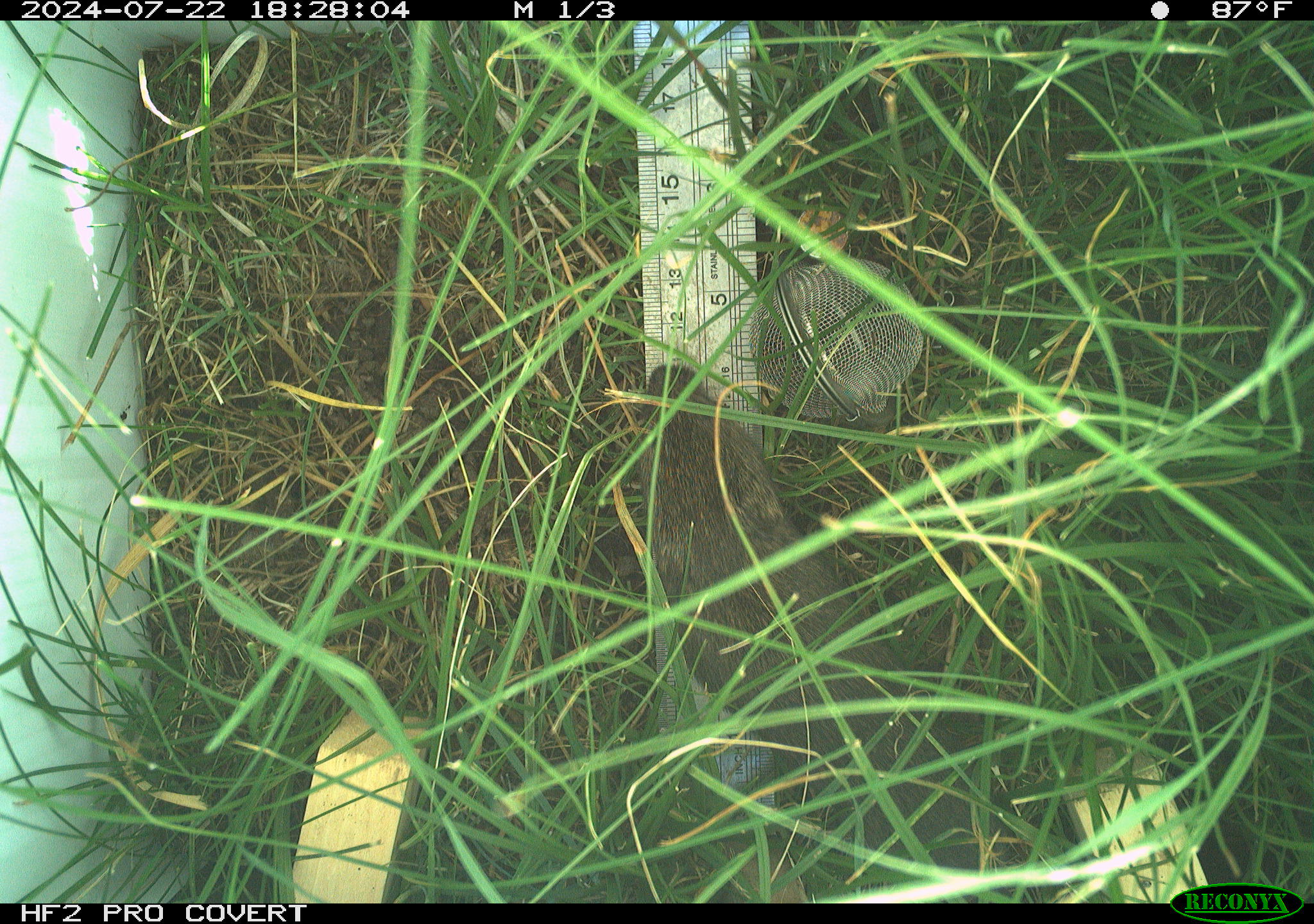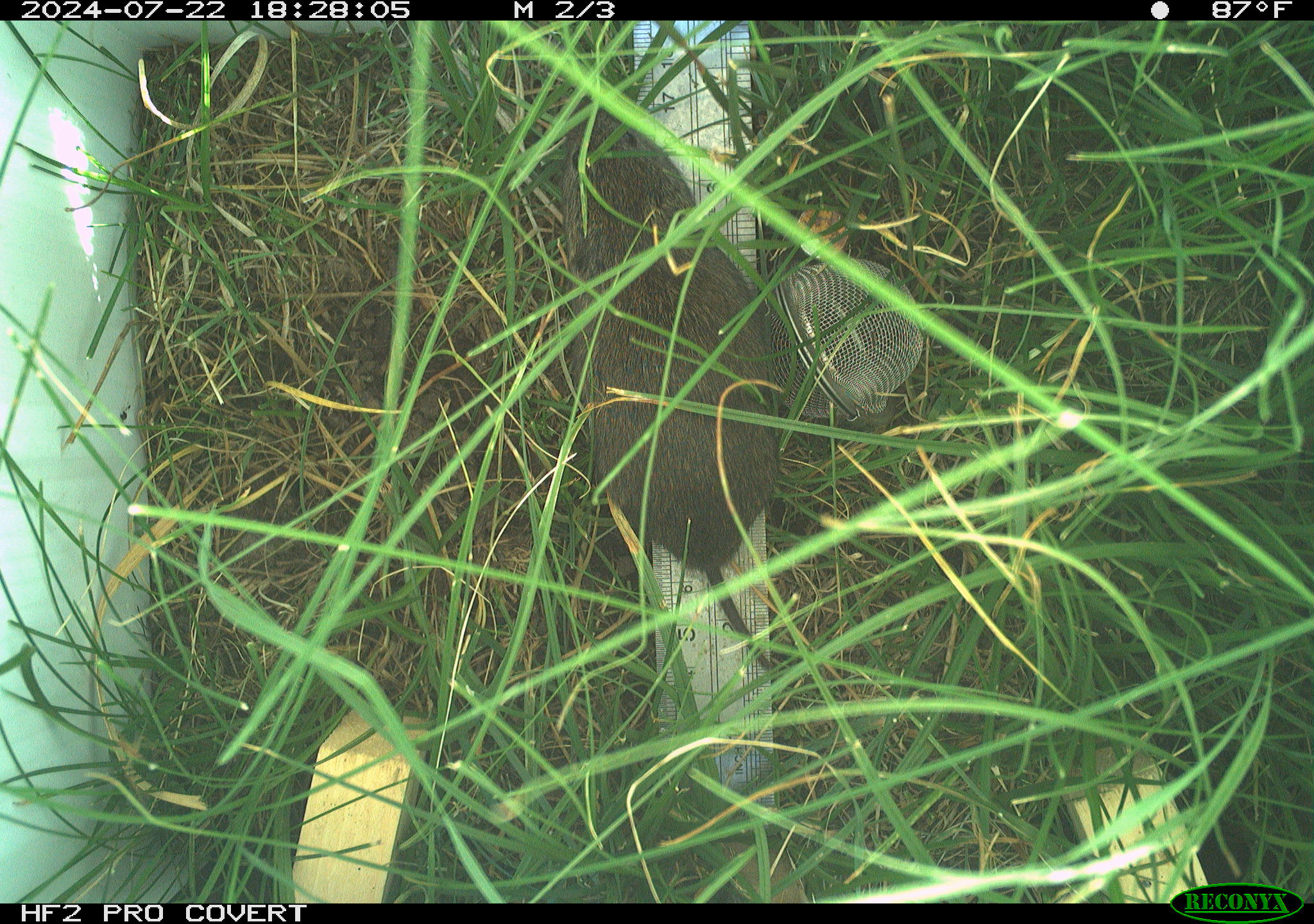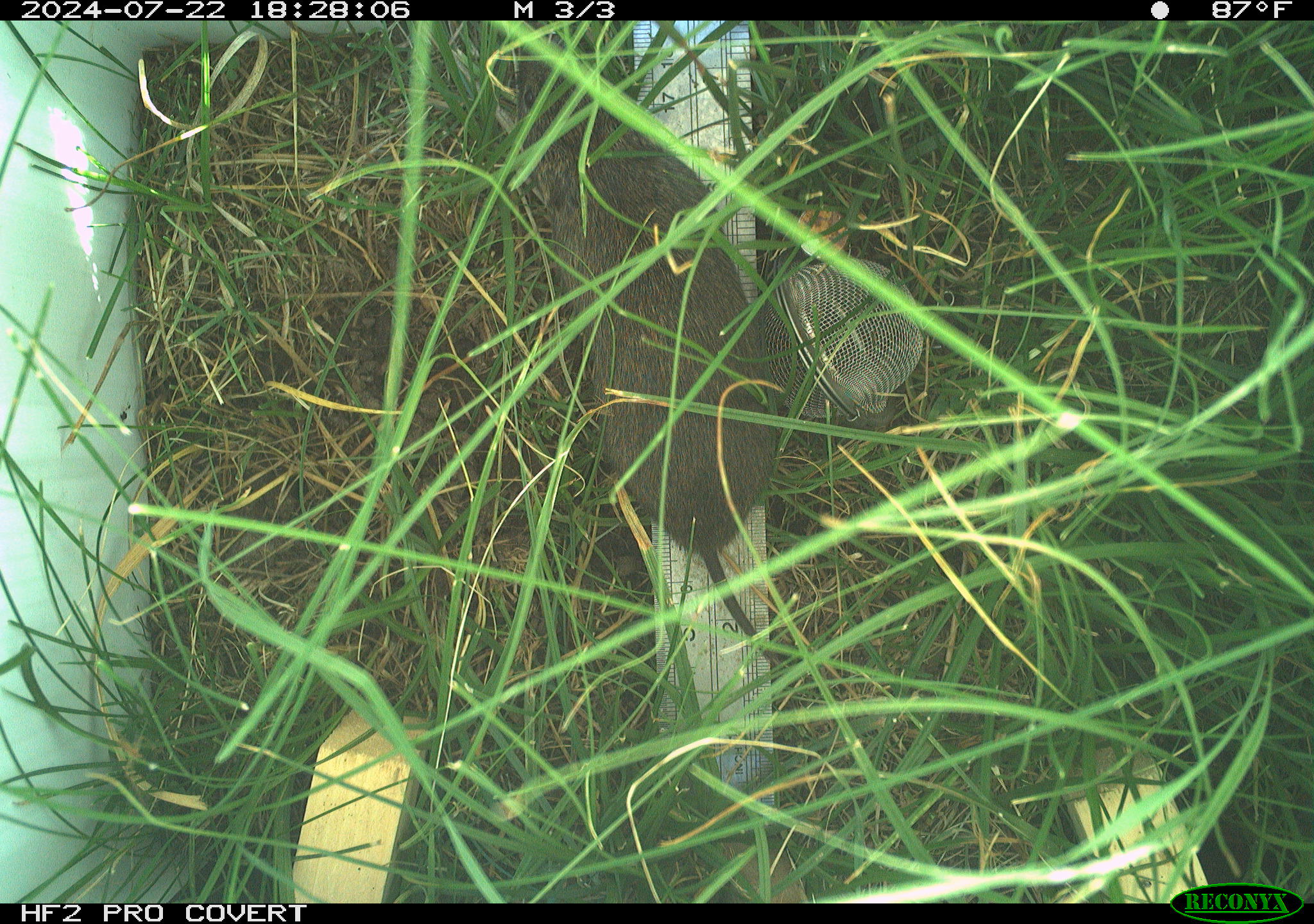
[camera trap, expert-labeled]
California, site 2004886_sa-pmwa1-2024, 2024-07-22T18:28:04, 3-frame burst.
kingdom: Animalia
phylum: Chordata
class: Mammalia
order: Rodentia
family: Cricetidae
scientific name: Arvicolinae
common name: voles, lemmings, and muskrats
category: arvicolinae subfamily